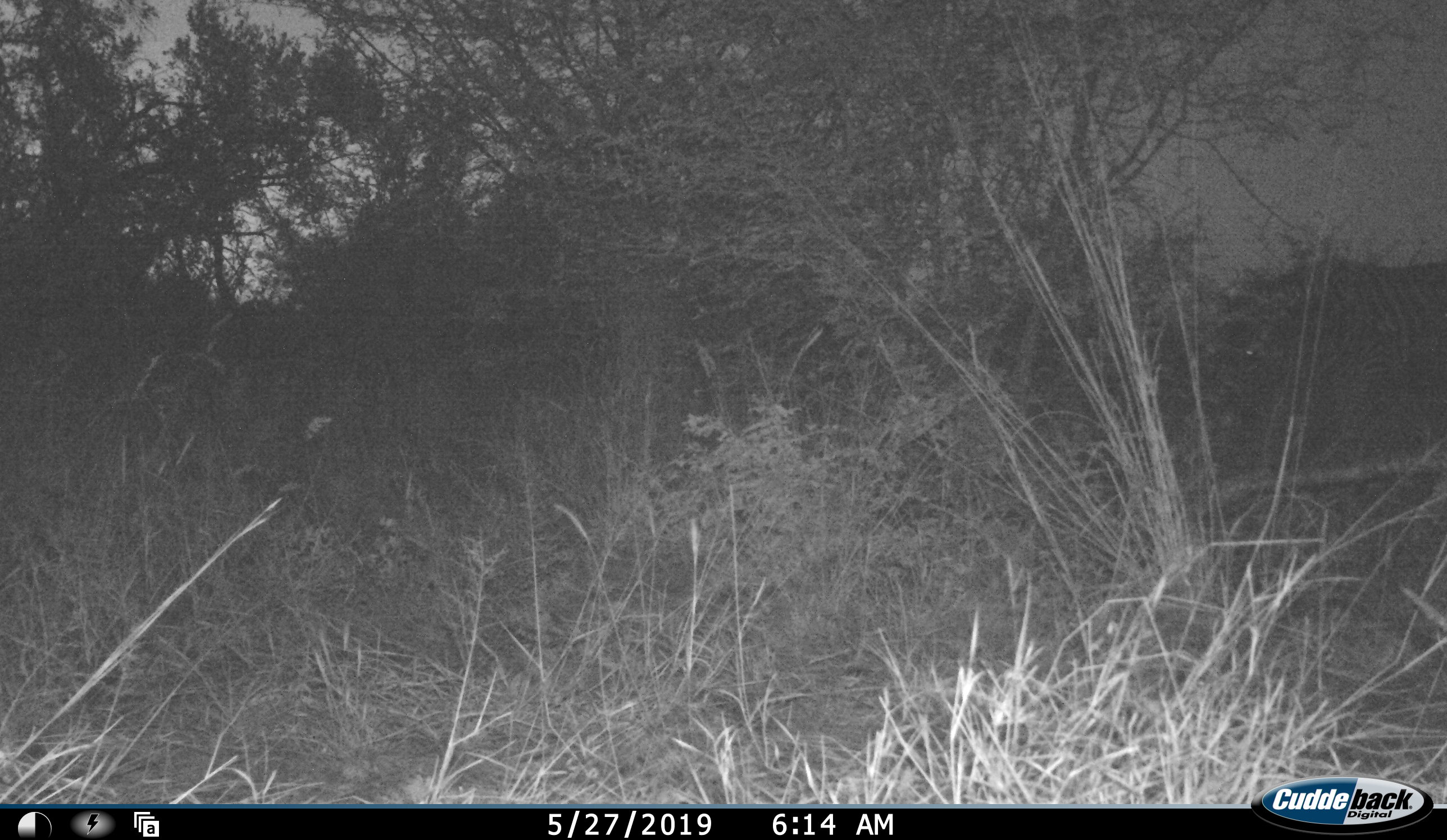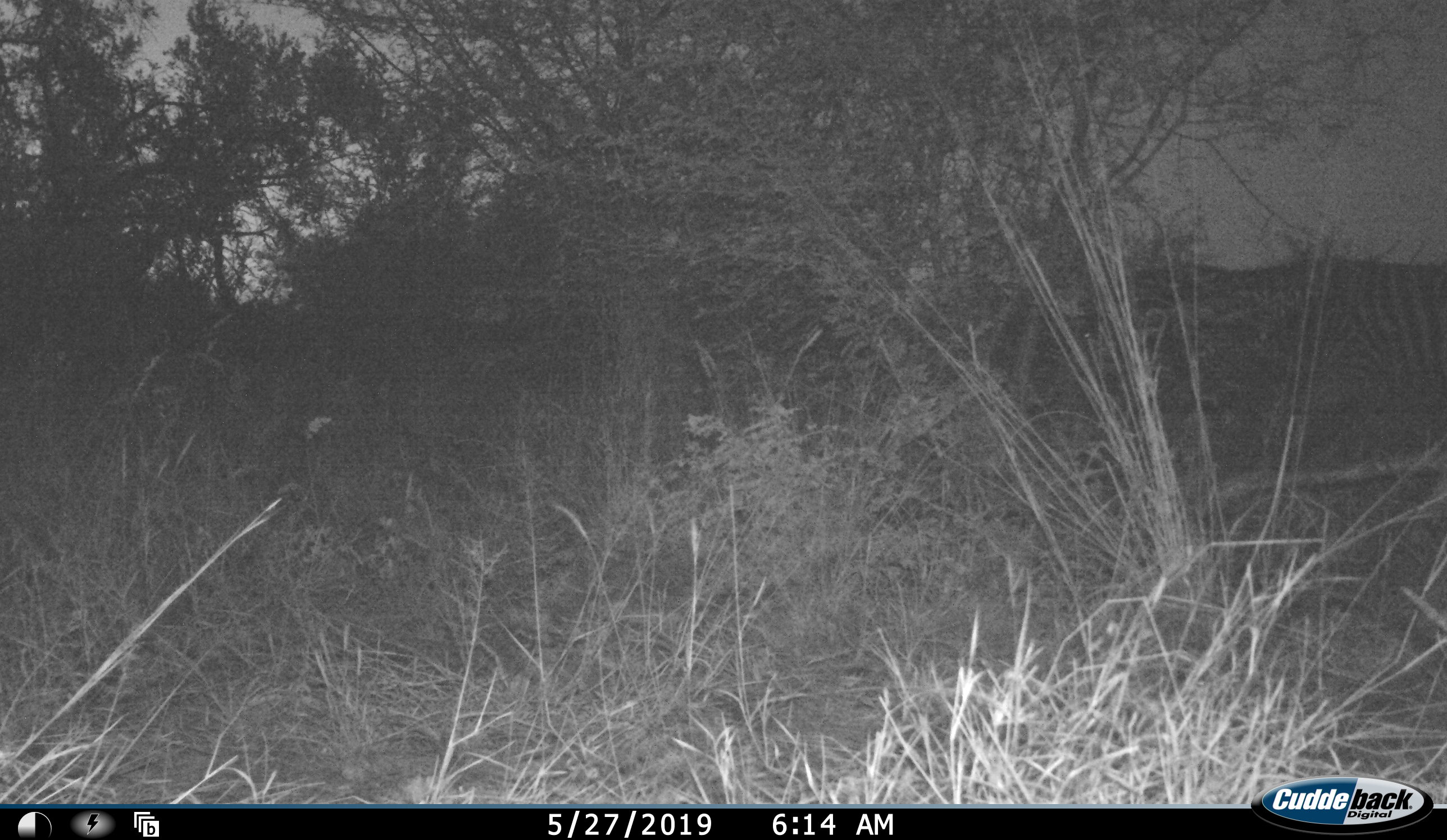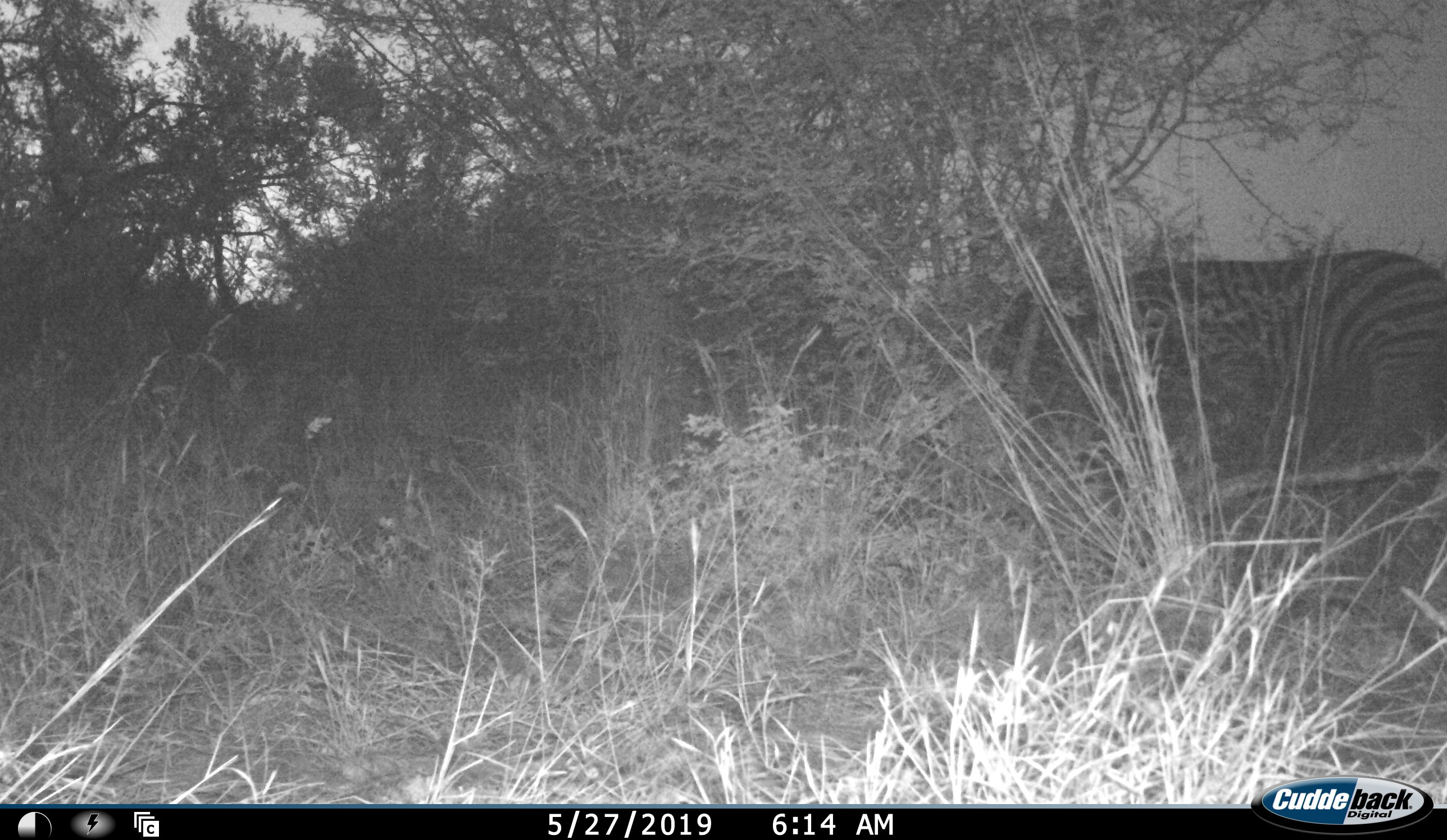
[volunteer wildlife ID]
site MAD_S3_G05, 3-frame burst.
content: unidentified animal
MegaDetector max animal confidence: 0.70